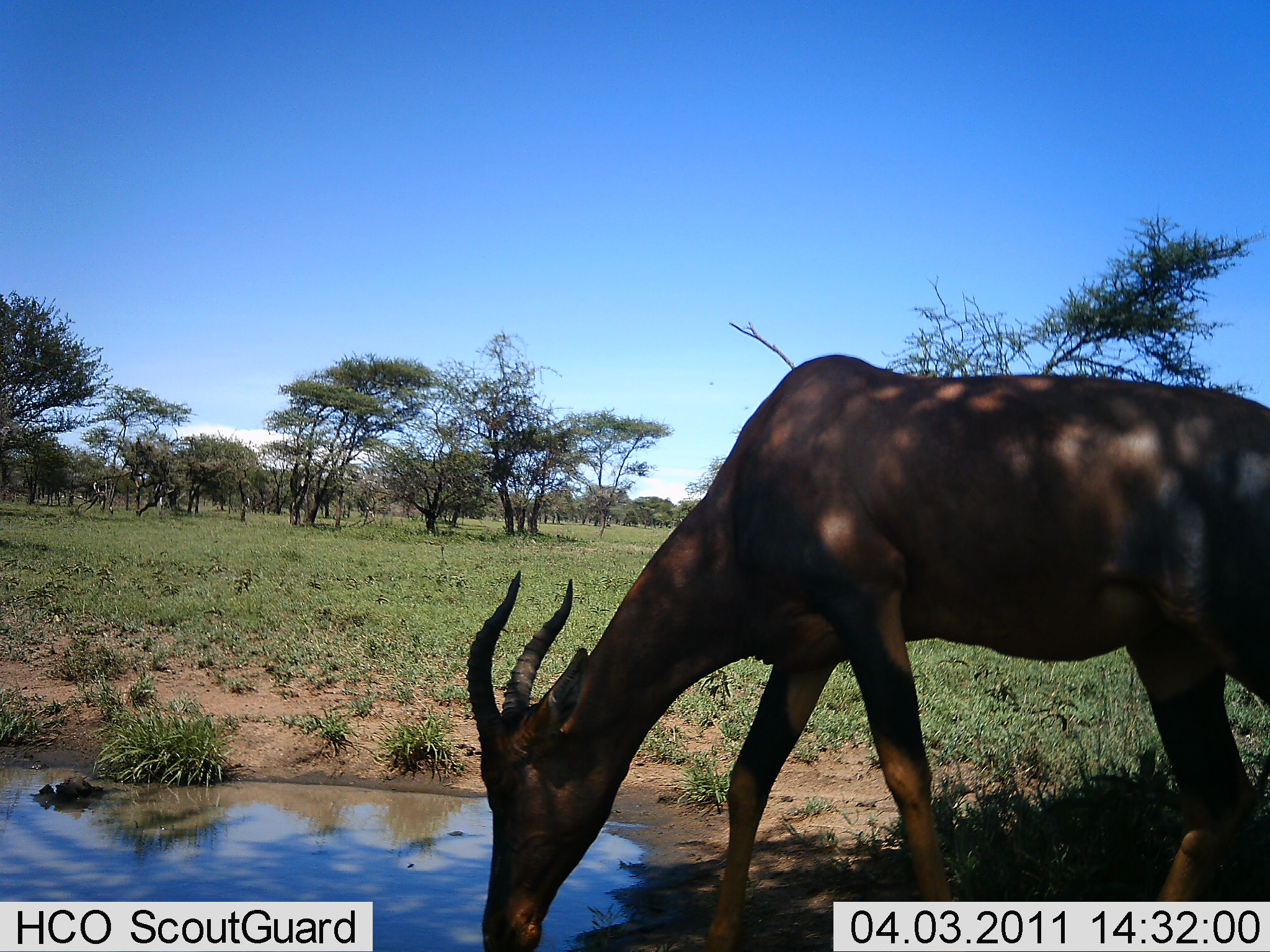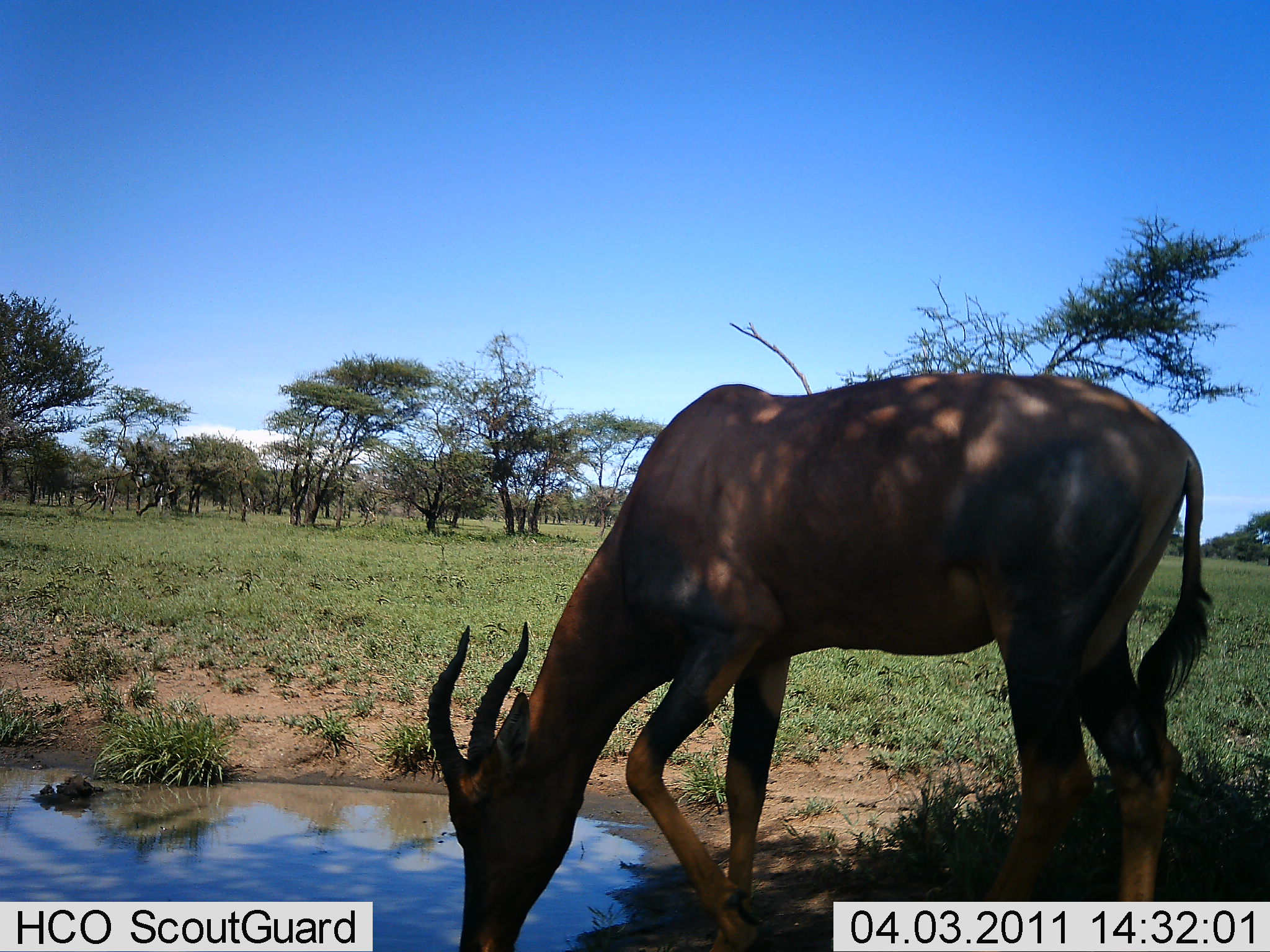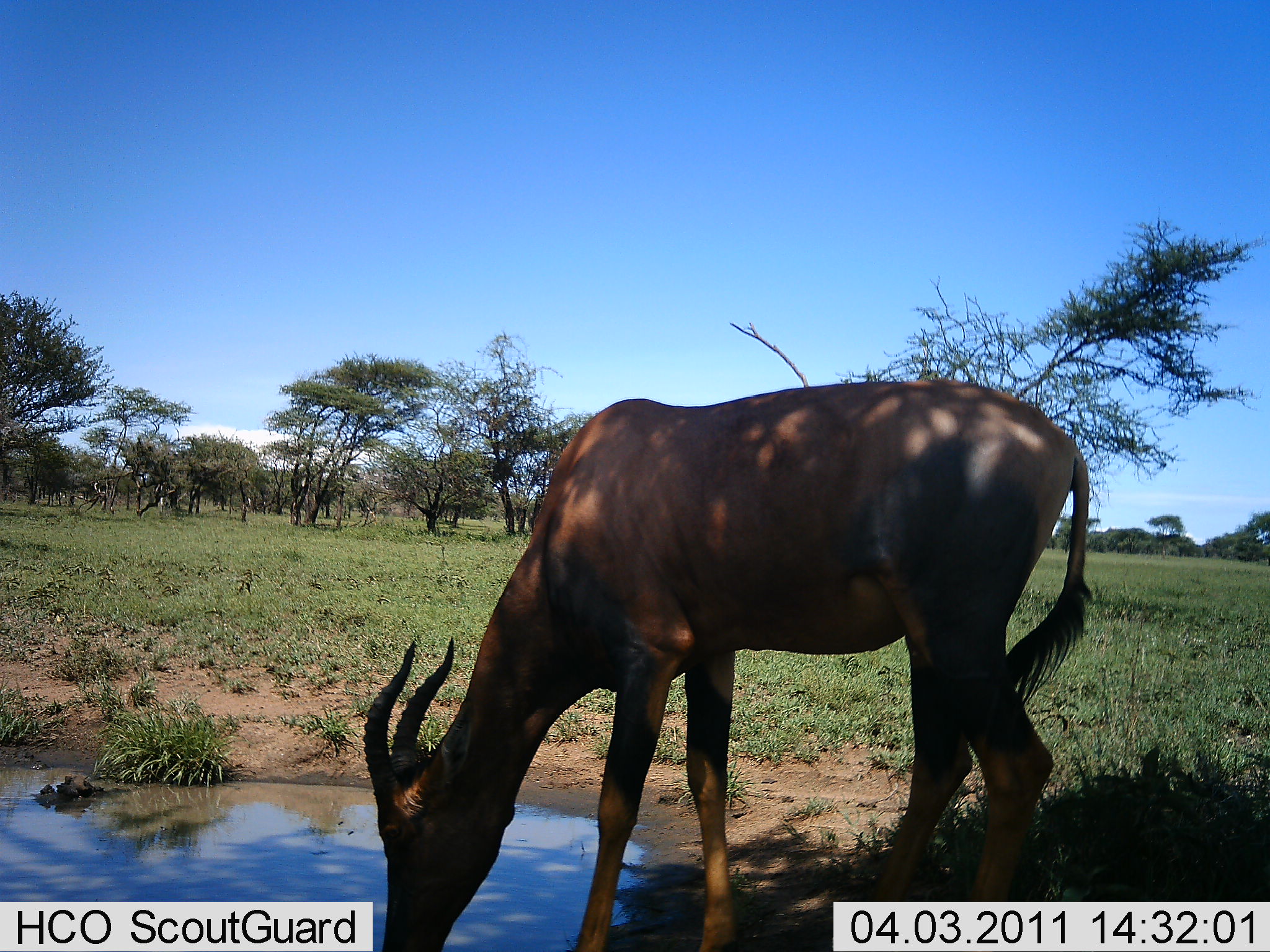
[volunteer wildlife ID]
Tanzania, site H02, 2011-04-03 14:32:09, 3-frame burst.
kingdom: Animalia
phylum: Chordata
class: Mammalia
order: Artiodactyla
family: Bovidae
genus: Damaliscus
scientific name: Damaliscus lunatus jimela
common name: topi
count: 1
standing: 9%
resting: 0%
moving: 0%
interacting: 0%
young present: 0%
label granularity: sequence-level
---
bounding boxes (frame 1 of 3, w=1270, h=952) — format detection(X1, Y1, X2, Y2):
animal: detection(464, 356, 1269, 952)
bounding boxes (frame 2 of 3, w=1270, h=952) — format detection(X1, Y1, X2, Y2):
animal: detection(426, 368, 1215, 952)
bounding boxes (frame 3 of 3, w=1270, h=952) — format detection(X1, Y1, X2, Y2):
animal: detection(362, 375, 1095, 952)